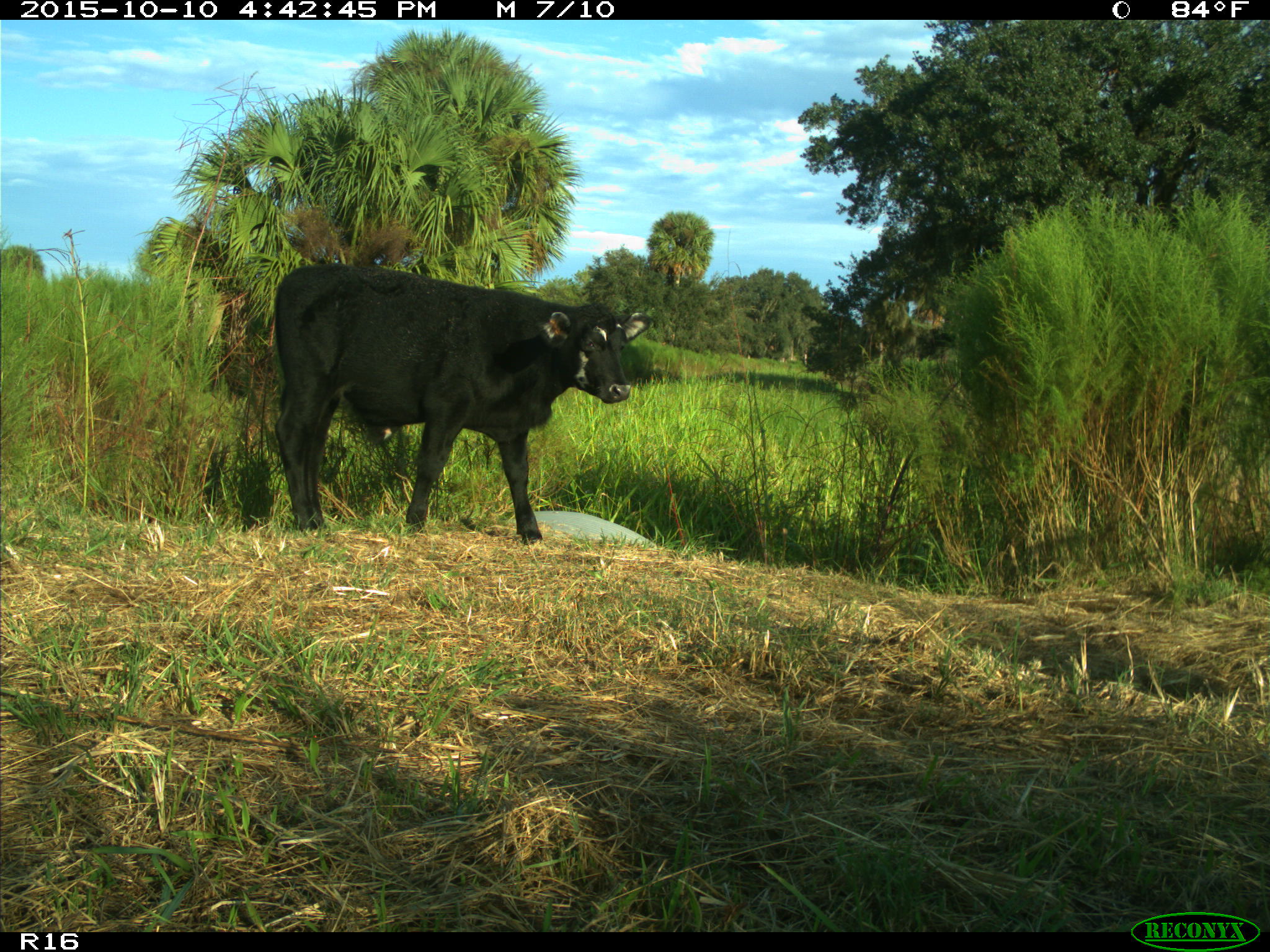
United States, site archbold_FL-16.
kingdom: Animalia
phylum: Chordata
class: Mammalia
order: Artiodactyla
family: Bovidae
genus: Bos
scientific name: Bos taurus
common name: domestic cow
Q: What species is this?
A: Bos taurus (domestic cow).